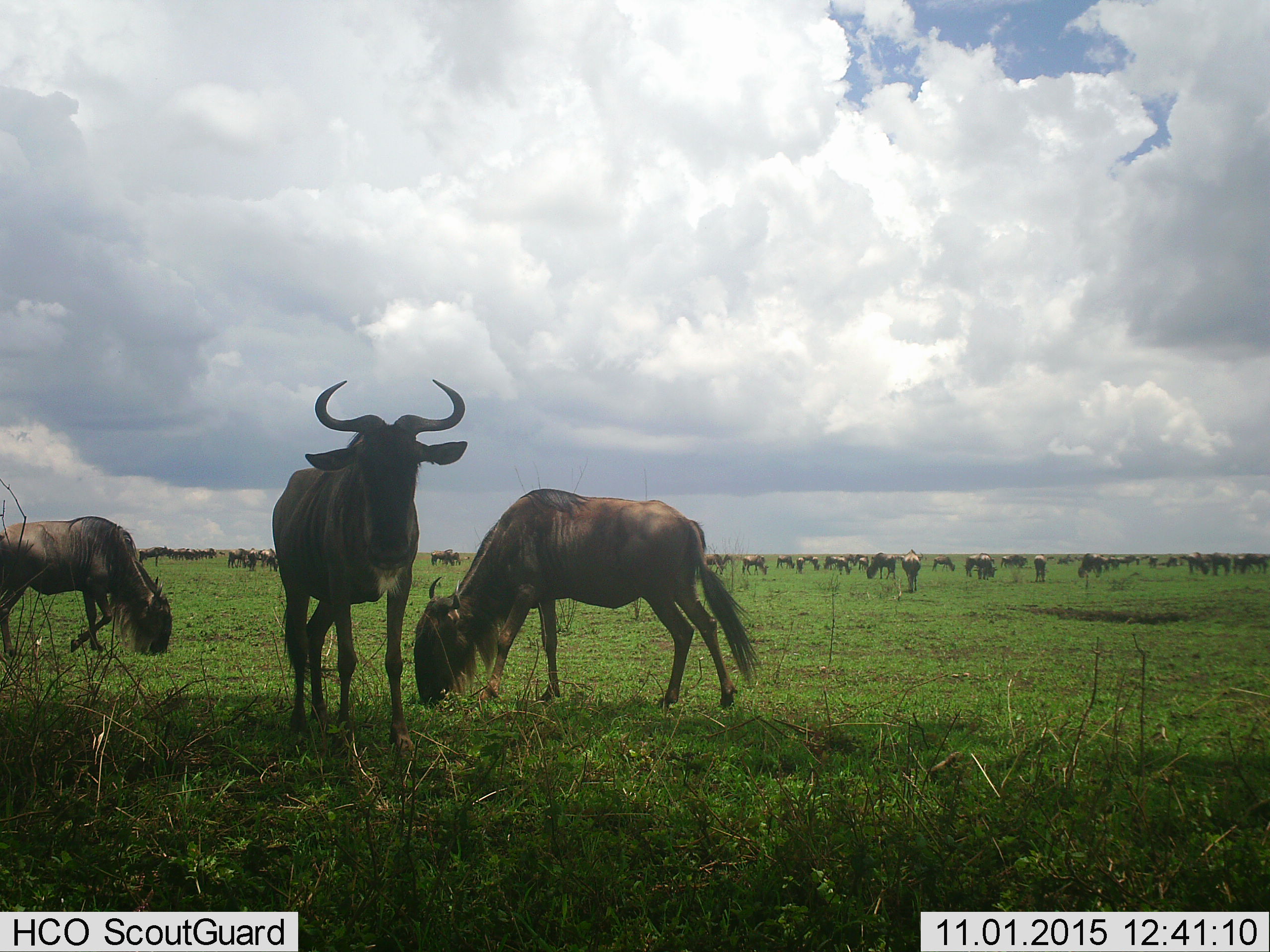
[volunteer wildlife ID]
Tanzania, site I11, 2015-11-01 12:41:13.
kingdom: Animalia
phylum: Chordata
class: Mammalia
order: Artiodactyla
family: Bovidae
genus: Connochaetes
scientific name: Connochaetes taurinus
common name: blue wildebeest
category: wildebeest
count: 11-50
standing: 90%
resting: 10%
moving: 60%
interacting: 10%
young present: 30%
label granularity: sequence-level